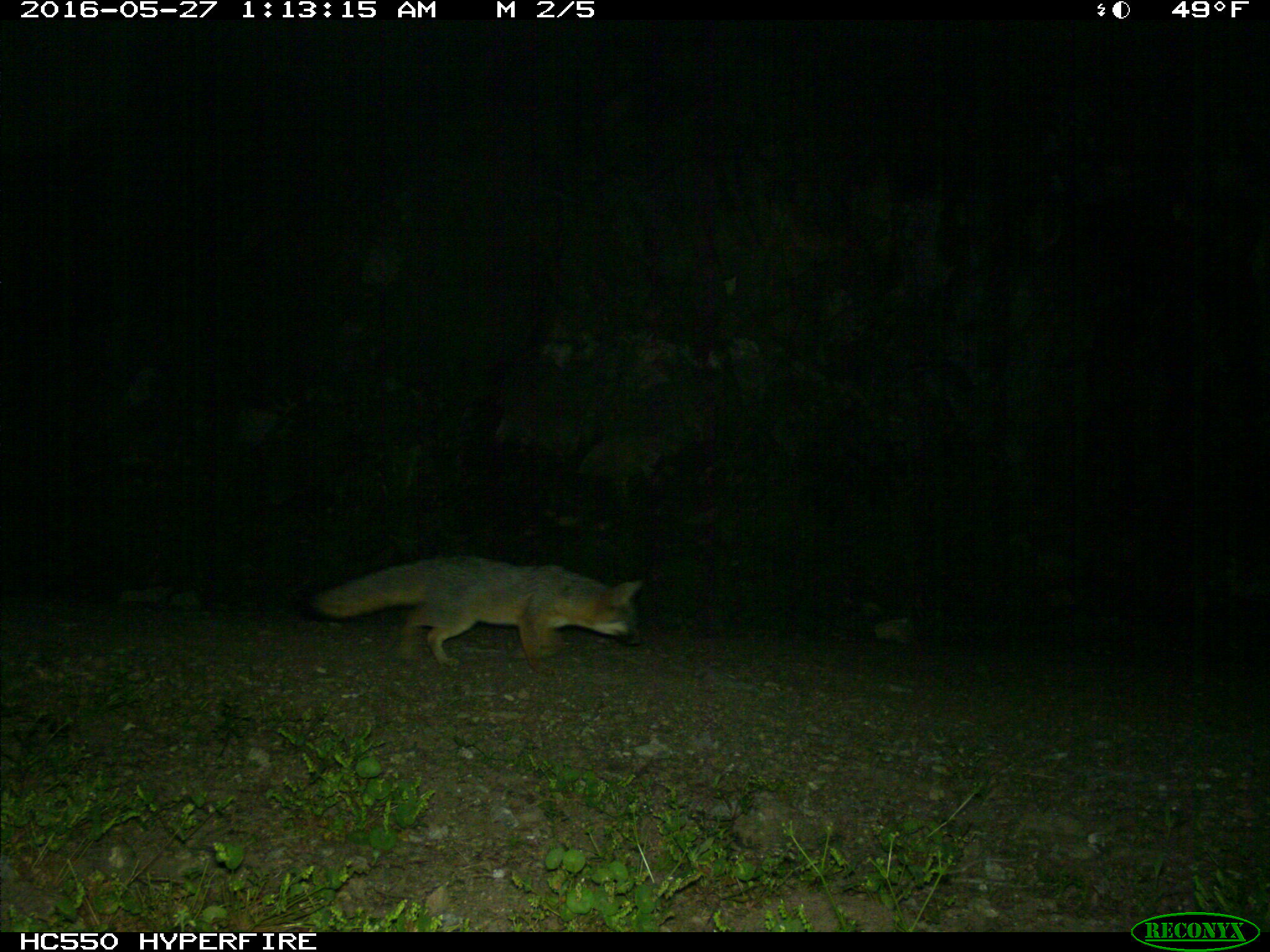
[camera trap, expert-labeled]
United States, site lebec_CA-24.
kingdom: Animalia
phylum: Chordata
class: Mammalia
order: Carnivora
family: Canidae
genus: Urocyon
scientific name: Urocyon cinereoargenteus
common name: gray fox